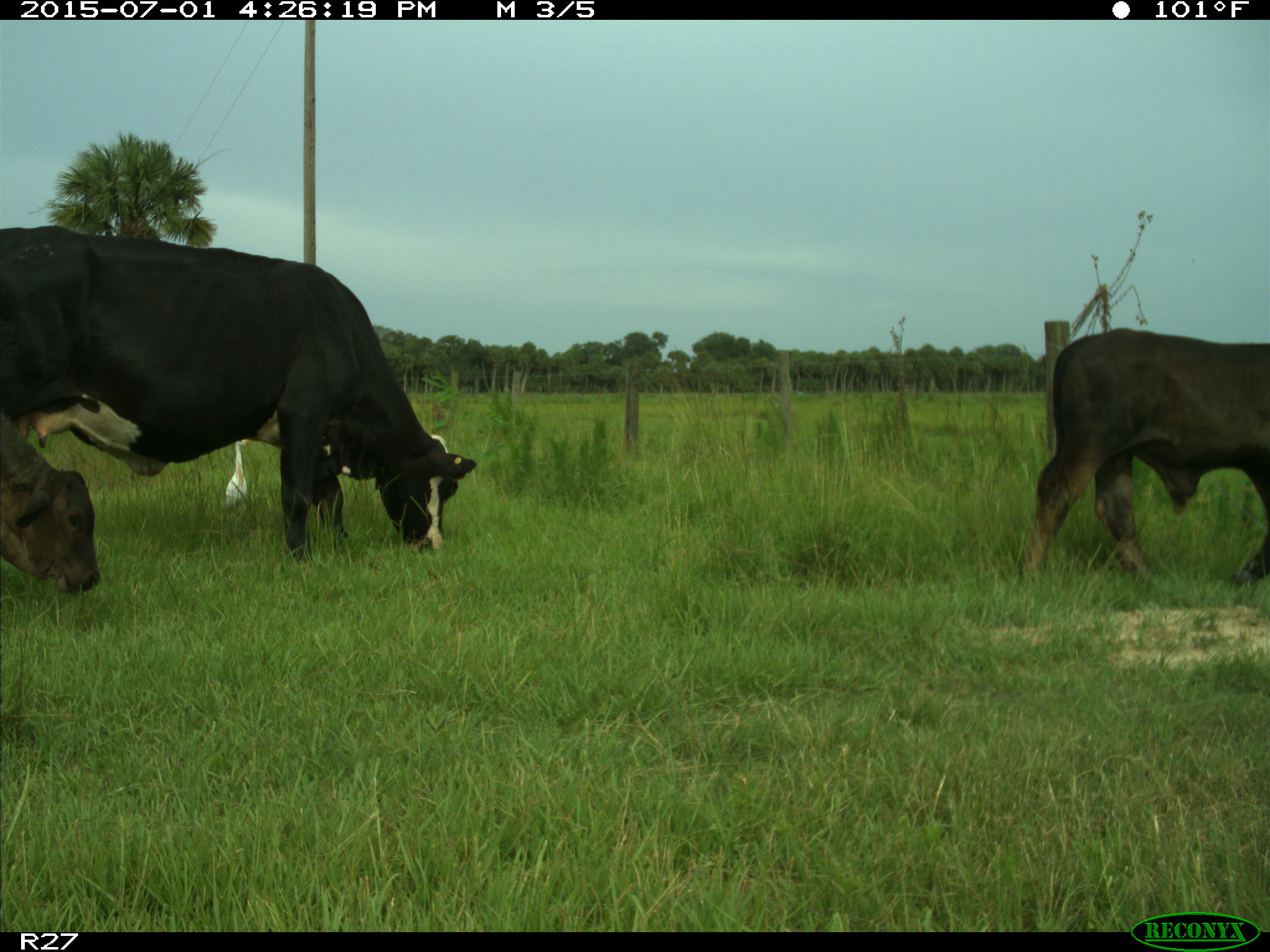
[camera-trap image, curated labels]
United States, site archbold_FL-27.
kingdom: Animalia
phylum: Chordata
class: Mammalia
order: Artiodactyla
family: Bovidae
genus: Bos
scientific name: Bos taurus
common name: domestic cow